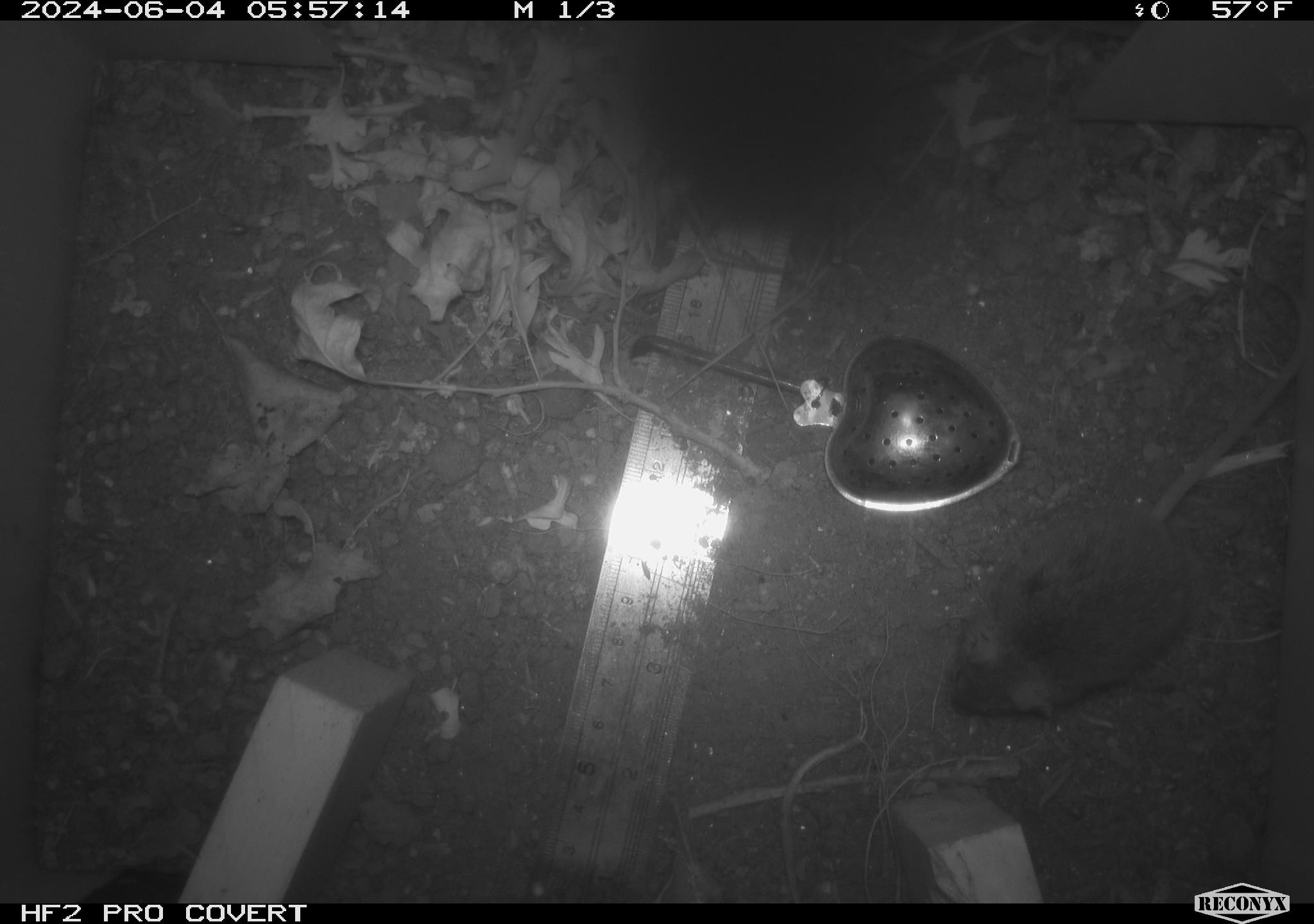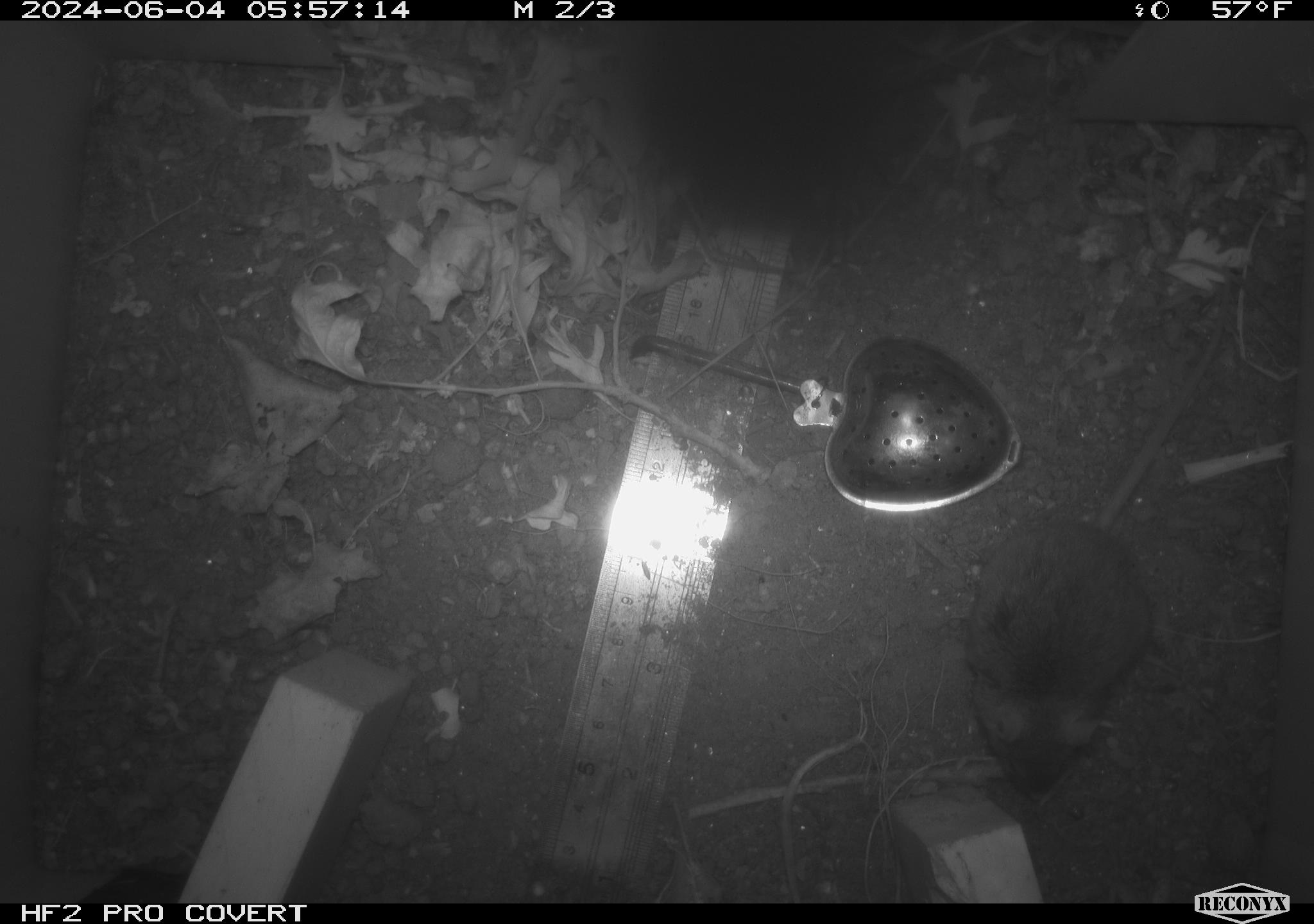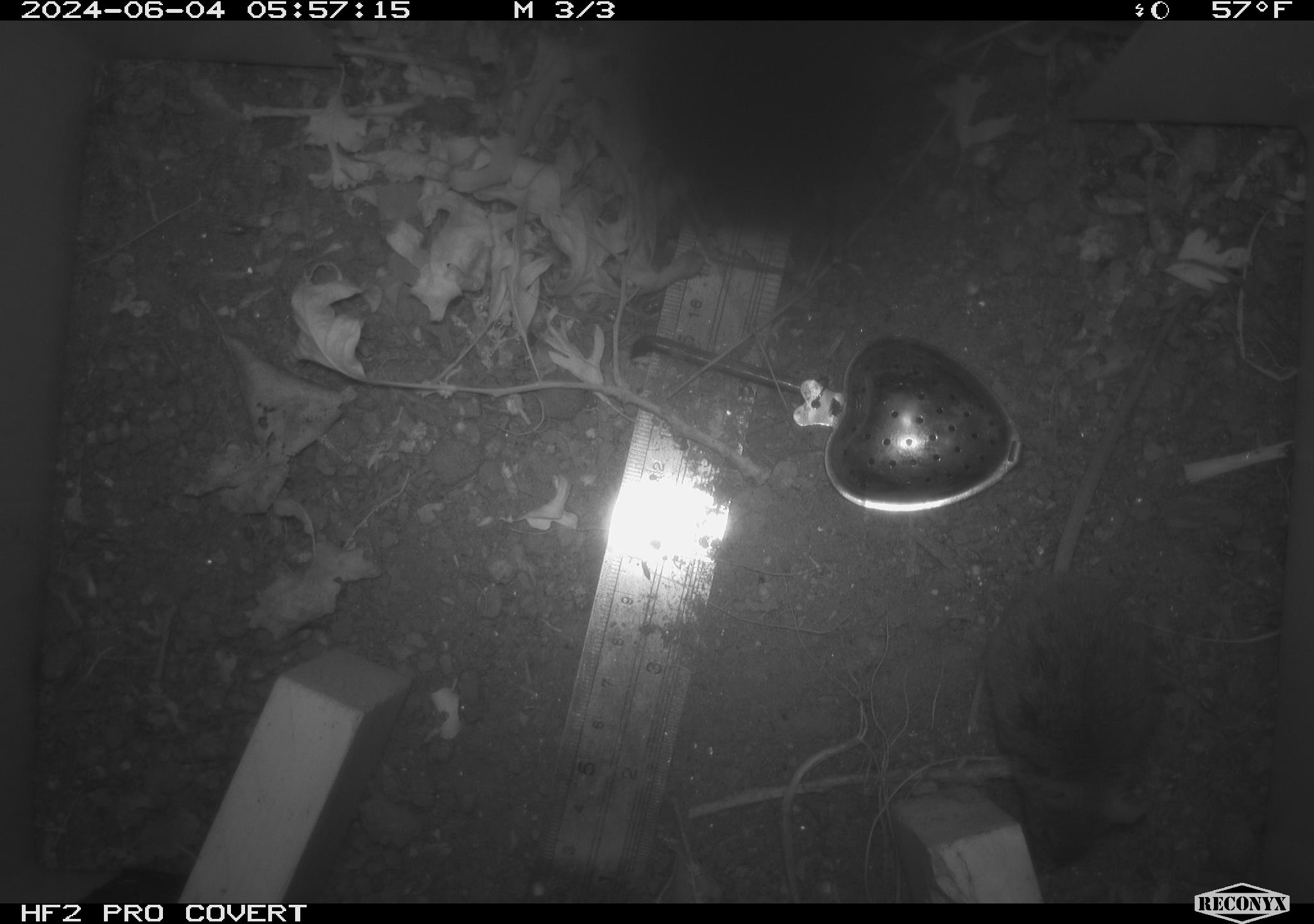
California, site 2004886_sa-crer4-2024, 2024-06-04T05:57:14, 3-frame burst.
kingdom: Animalia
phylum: Chordata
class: Mammalia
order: Rodentia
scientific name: Rodentia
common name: mouse species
Mouse species (Rodentia).